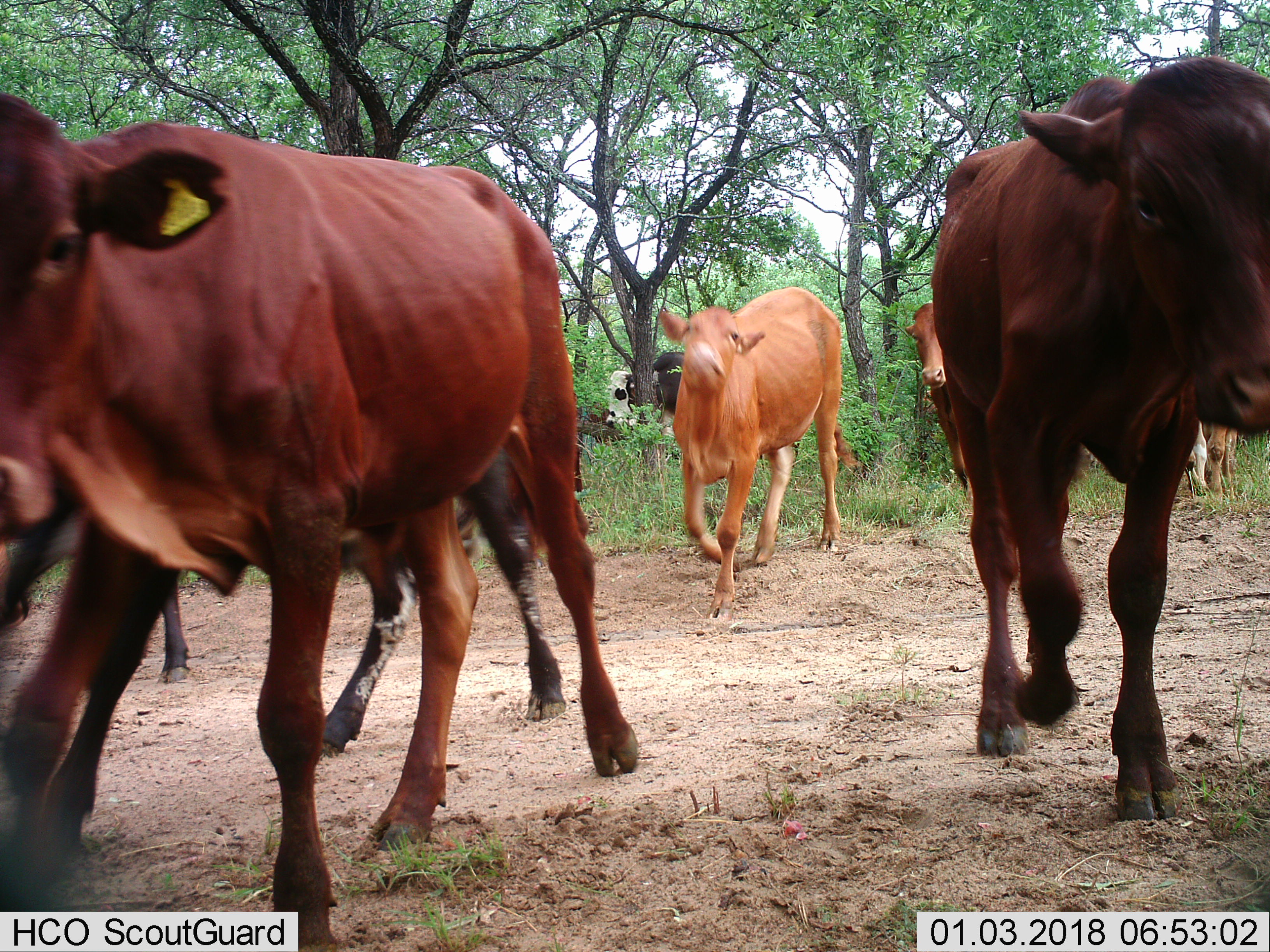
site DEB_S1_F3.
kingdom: Animalia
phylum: Chordata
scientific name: Vertebrata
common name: domestic animal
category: domesticanimal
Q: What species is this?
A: Domesticanimal (domestic animal) (Vertebrata).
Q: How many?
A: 8.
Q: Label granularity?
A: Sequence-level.